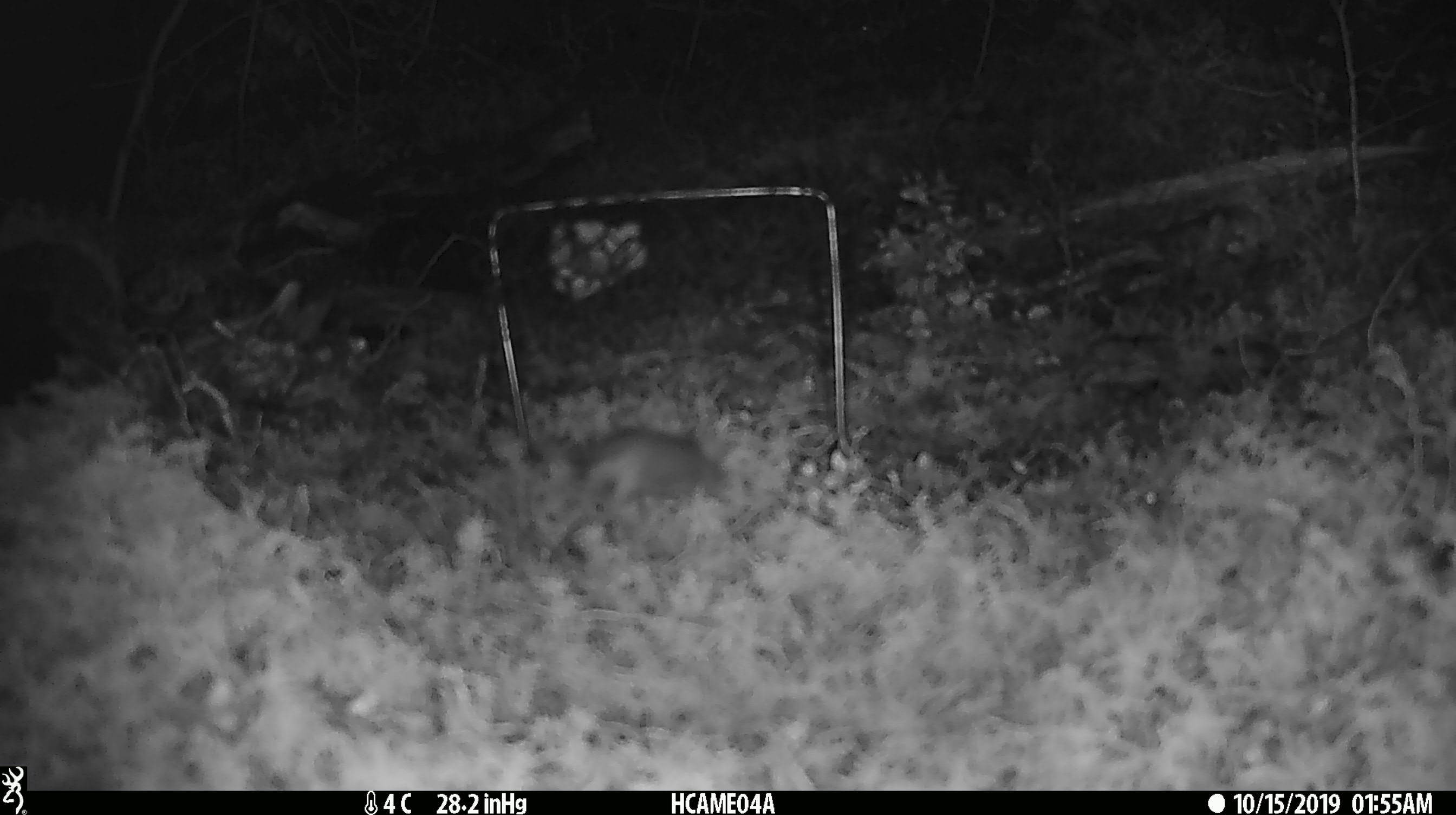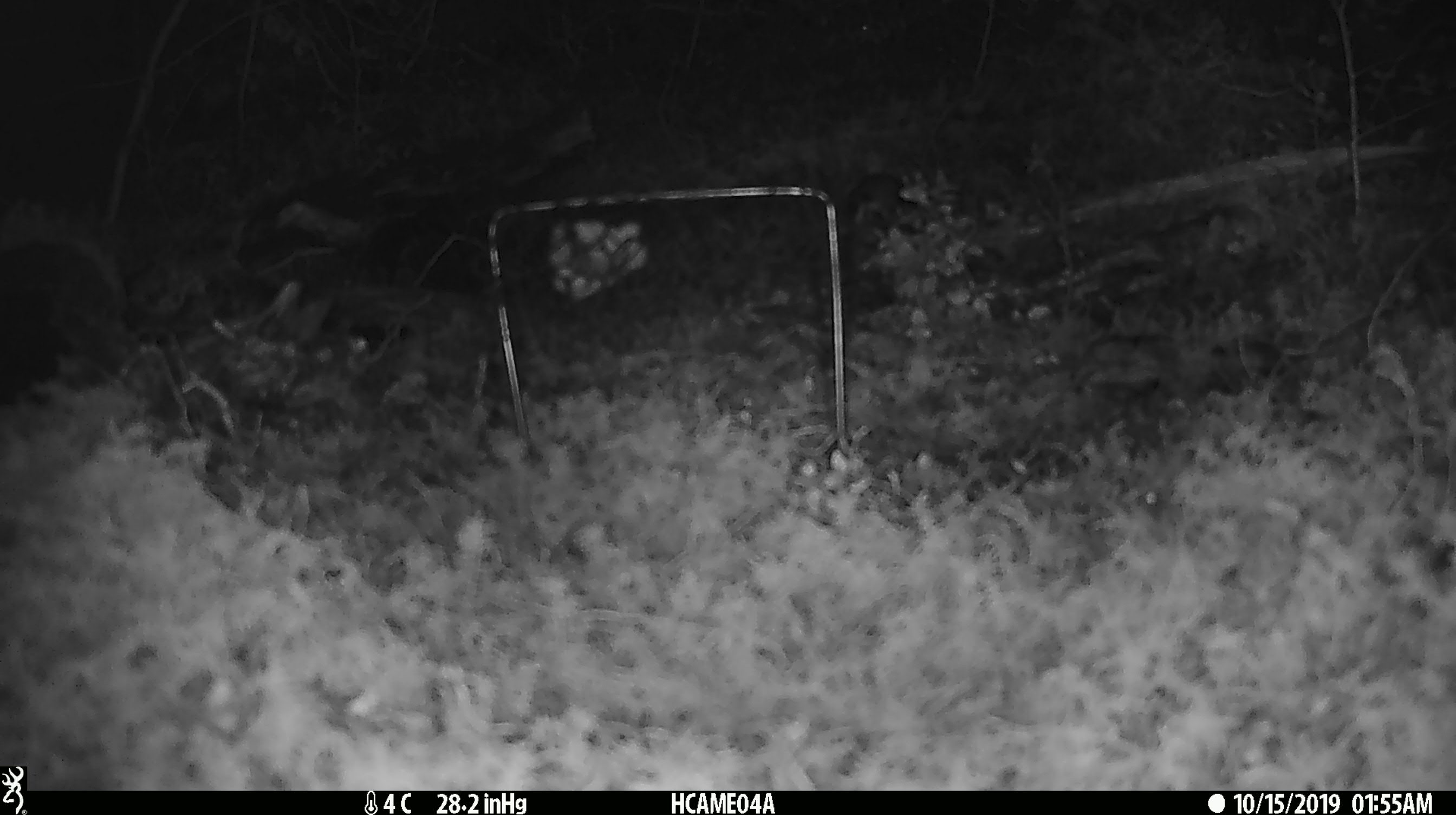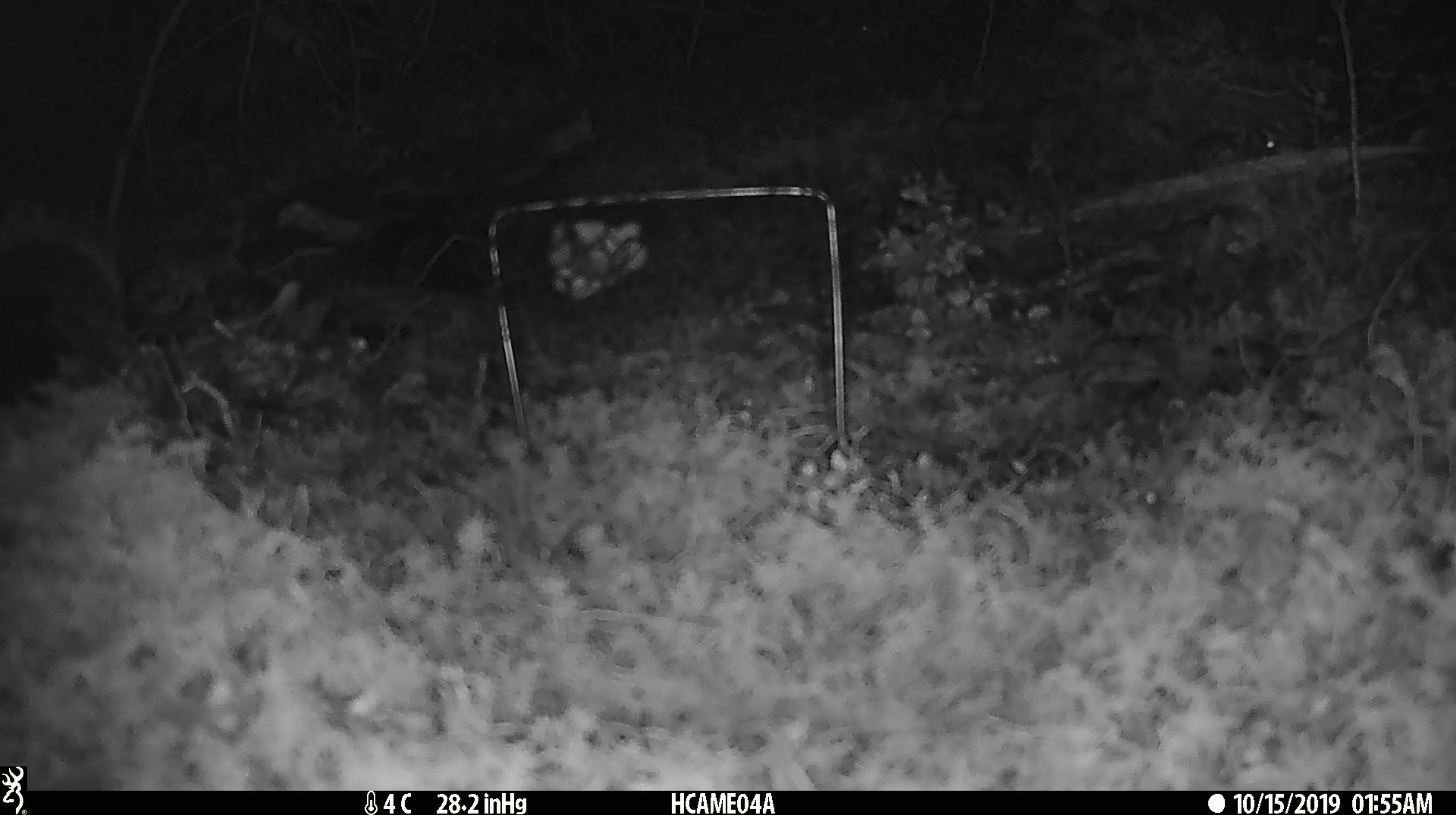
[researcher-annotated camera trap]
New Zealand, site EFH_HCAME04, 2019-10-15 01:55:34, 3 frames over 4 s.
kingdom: Animalia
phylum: Chordata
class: Mammalia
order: Rodentia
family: Muridae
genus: Mus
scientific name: Mus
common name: mouse